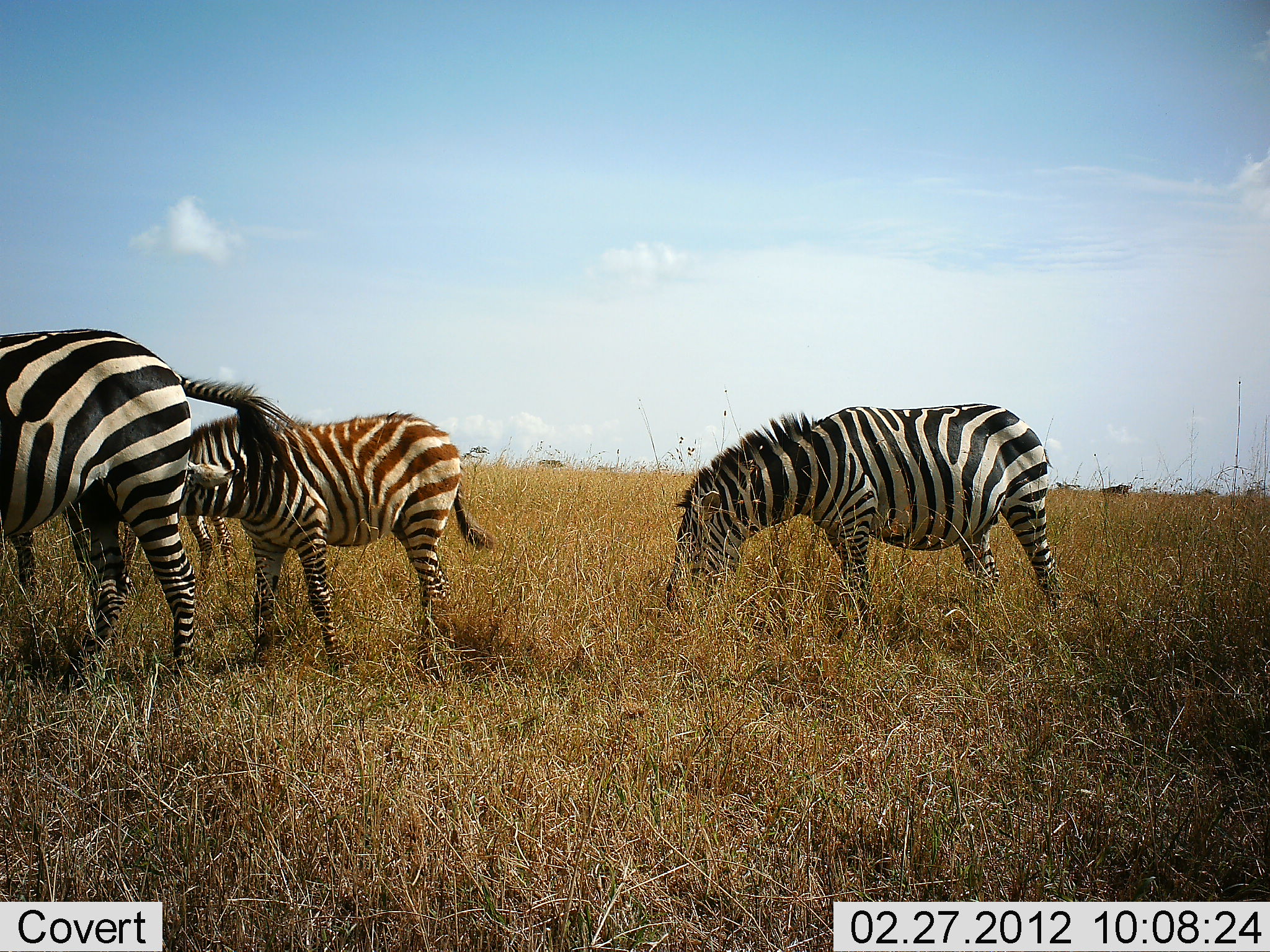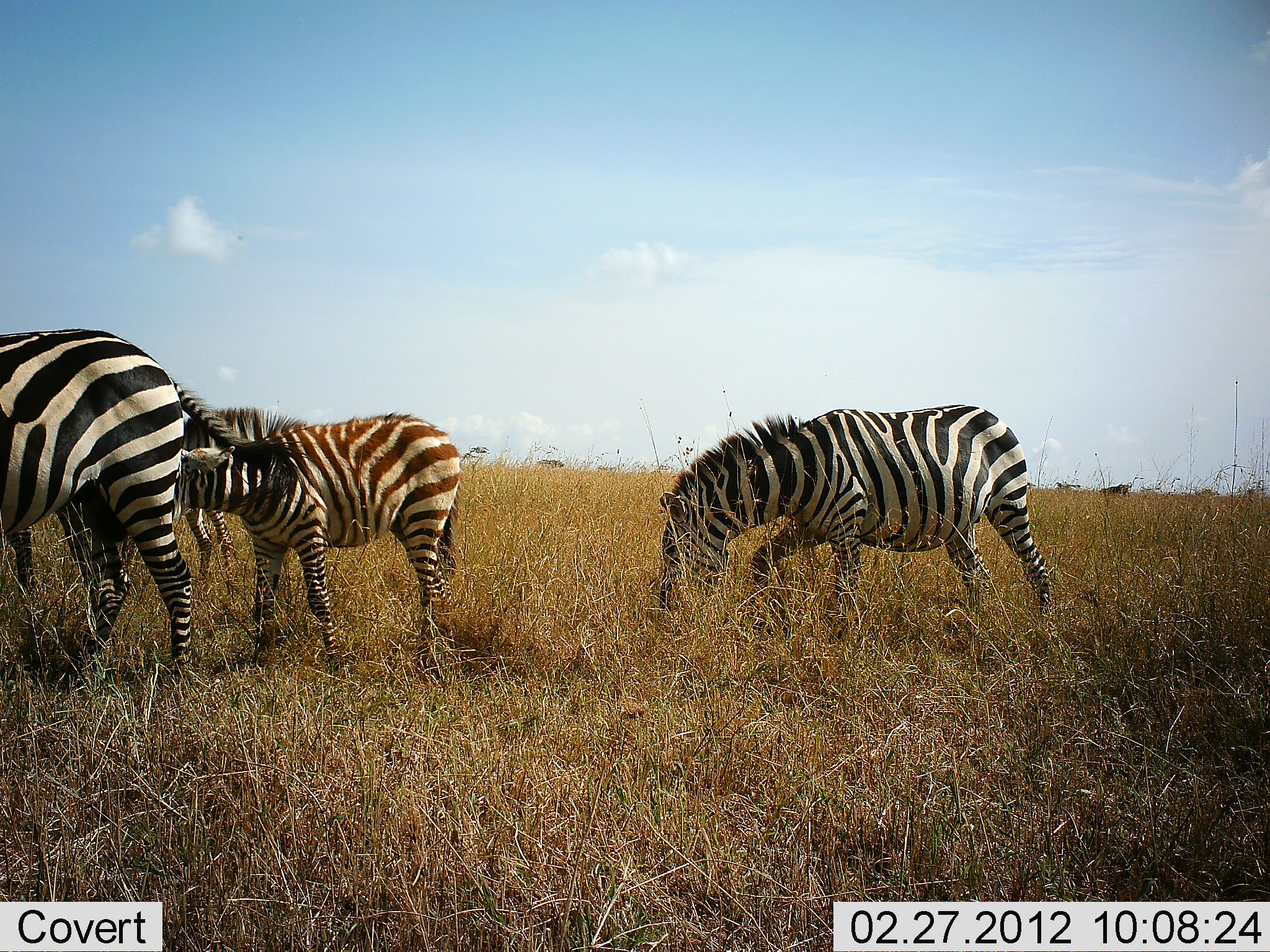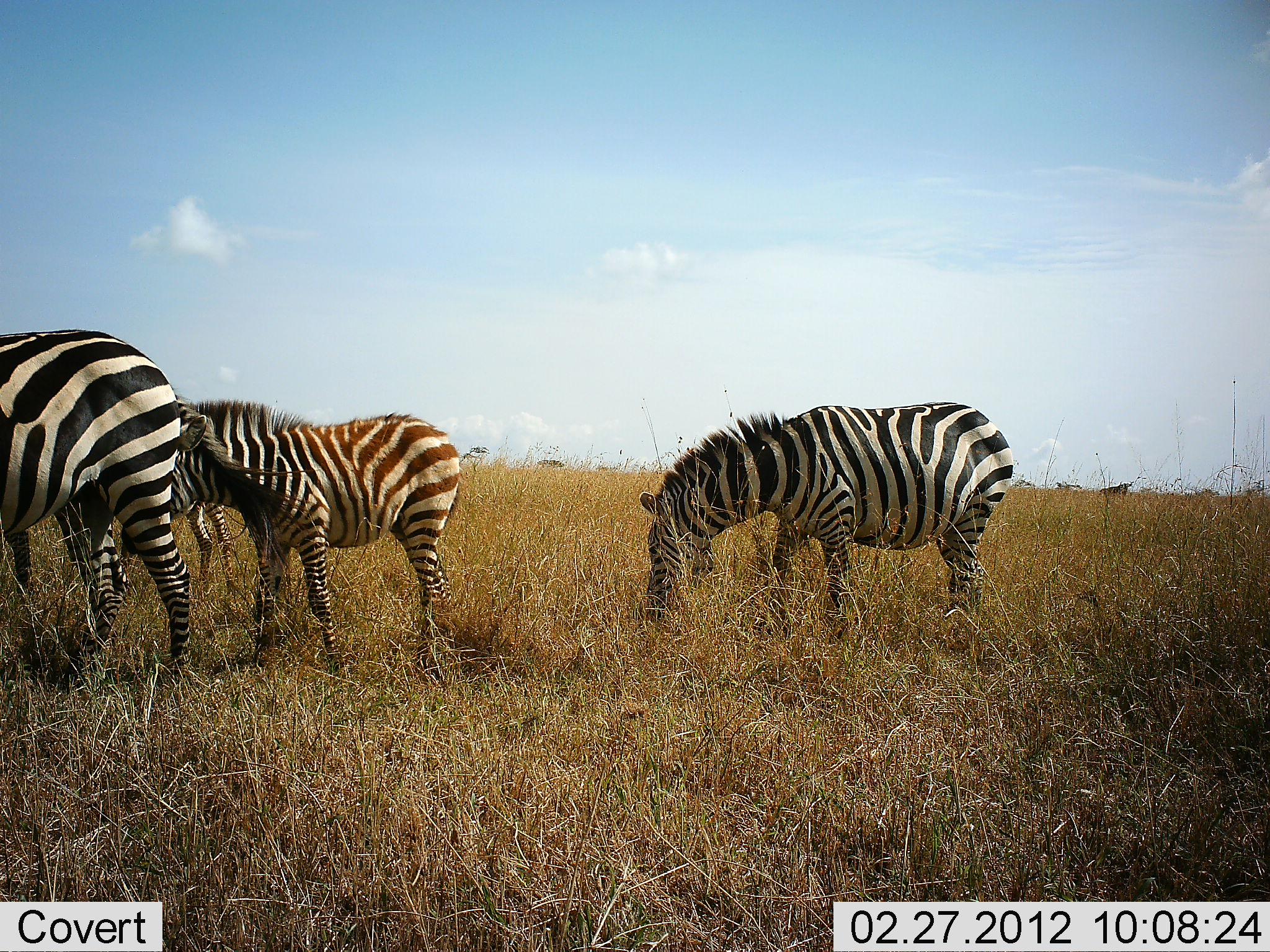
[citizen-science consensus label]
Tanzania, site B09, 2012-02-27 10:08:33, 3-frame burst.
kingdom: Animalia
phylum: Chordata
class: Mammalia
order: Perissodactyla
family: Equidae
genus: Equus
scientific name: Equus quagga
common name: plains zebra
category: zebra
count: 4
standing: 56%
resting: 0%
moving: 19%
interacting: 0%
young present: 44%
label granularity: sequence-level